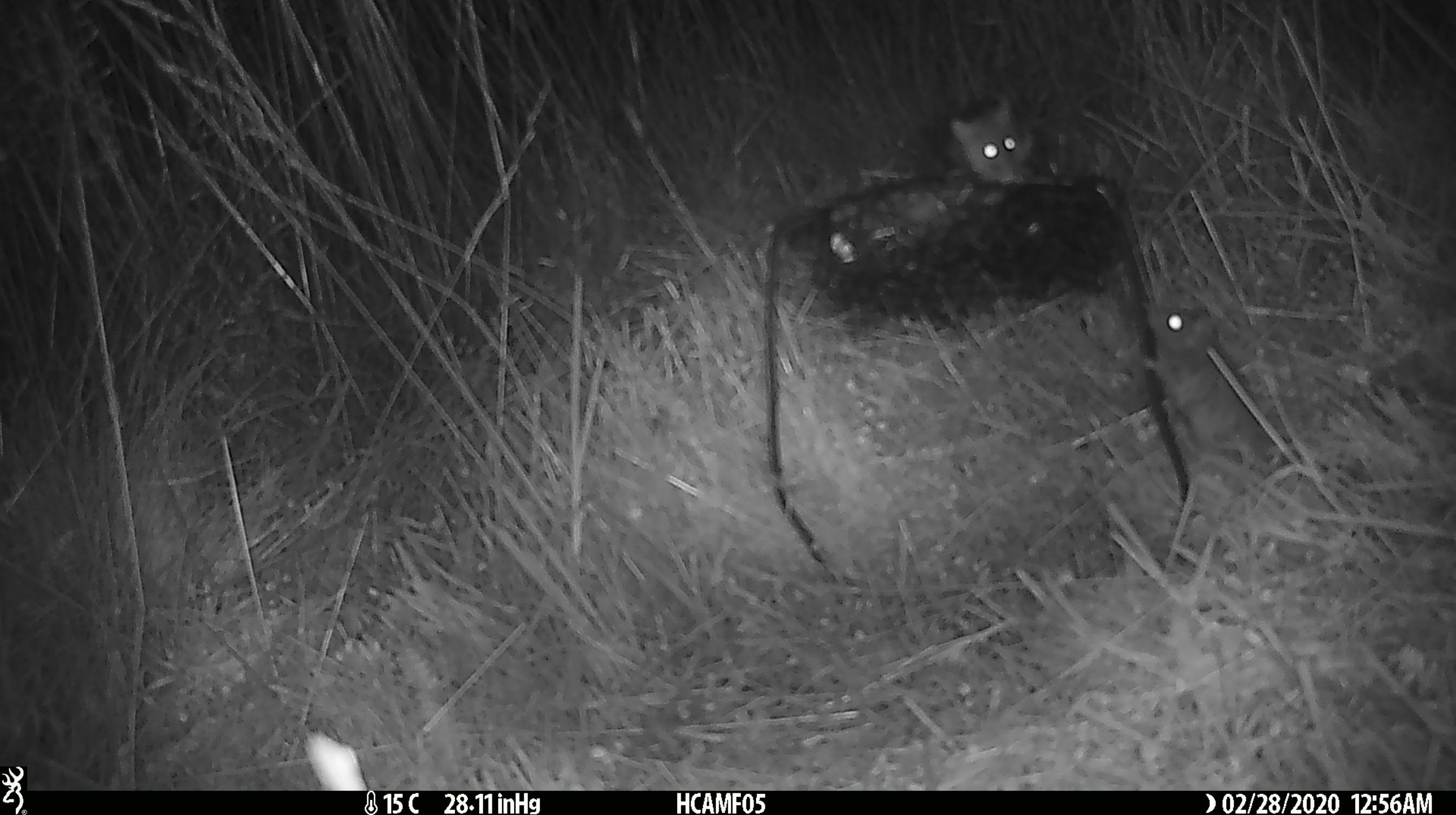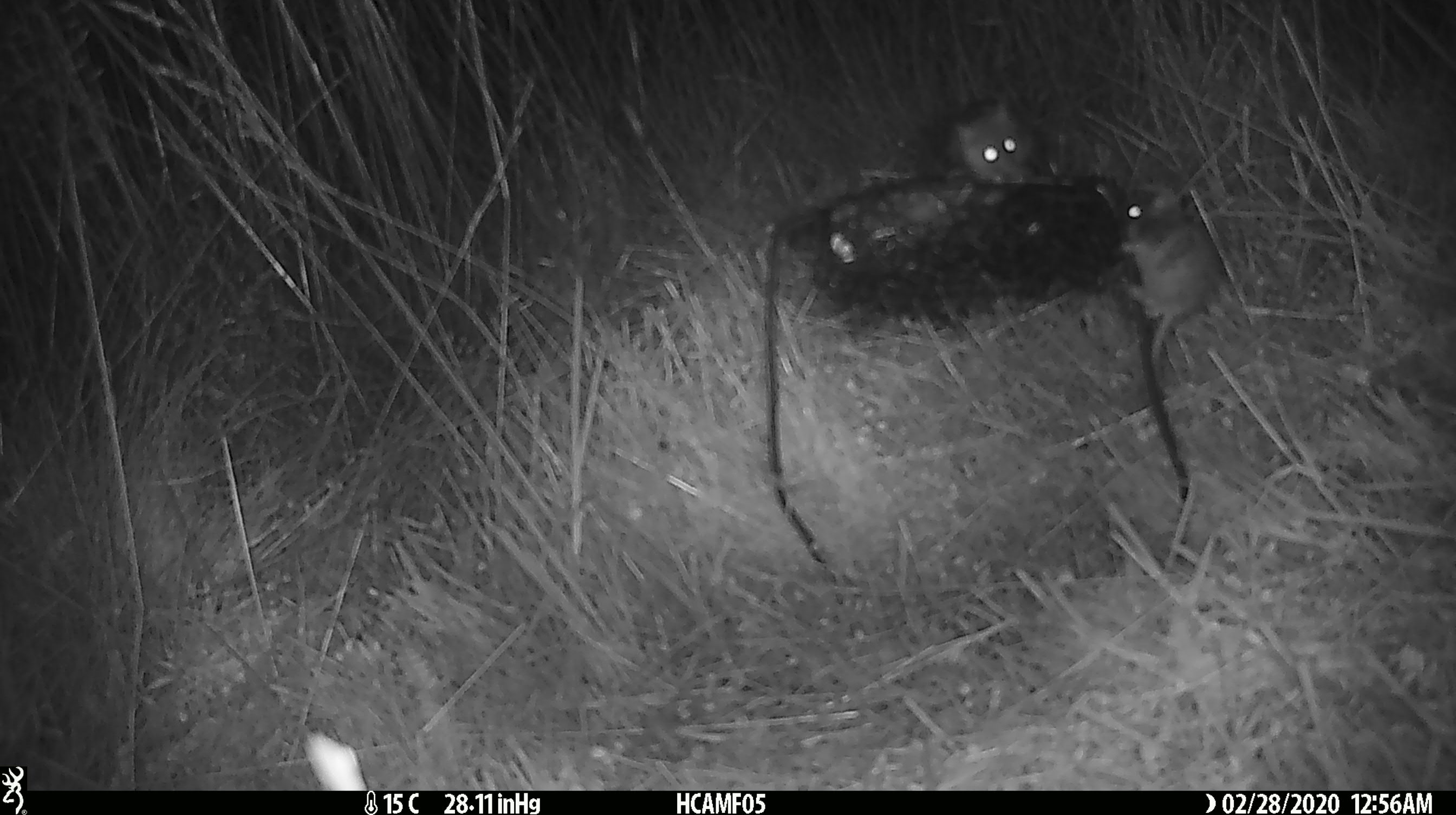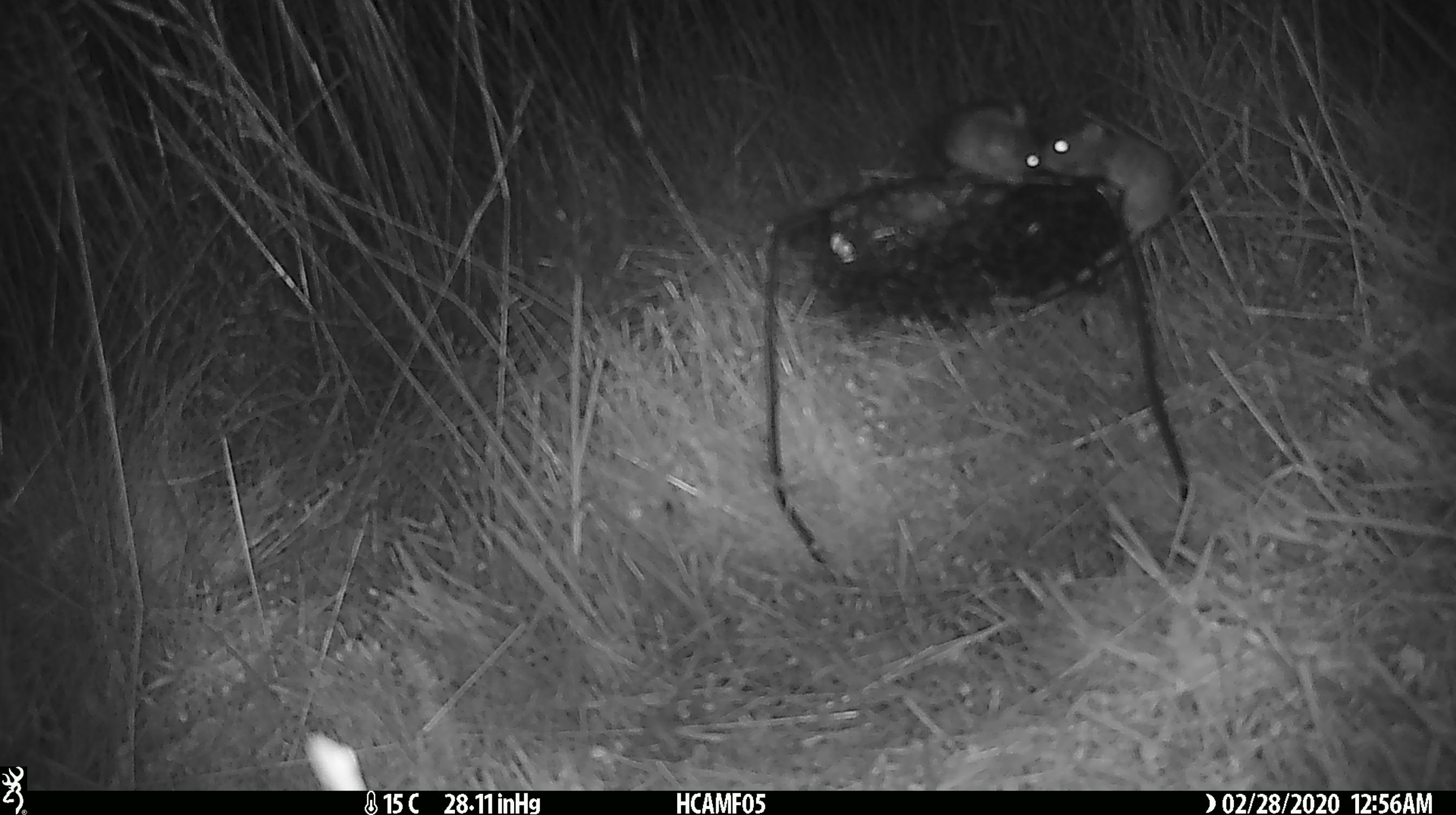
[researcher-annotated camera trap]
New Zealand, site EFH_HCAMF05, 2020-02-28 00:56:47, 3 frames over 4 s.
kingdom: Animalia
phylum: Chordata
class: Mammalia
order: Rodentia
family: Muridae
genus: Mus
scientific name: Mus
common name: mouse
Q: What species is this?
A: Mouse (Mus).